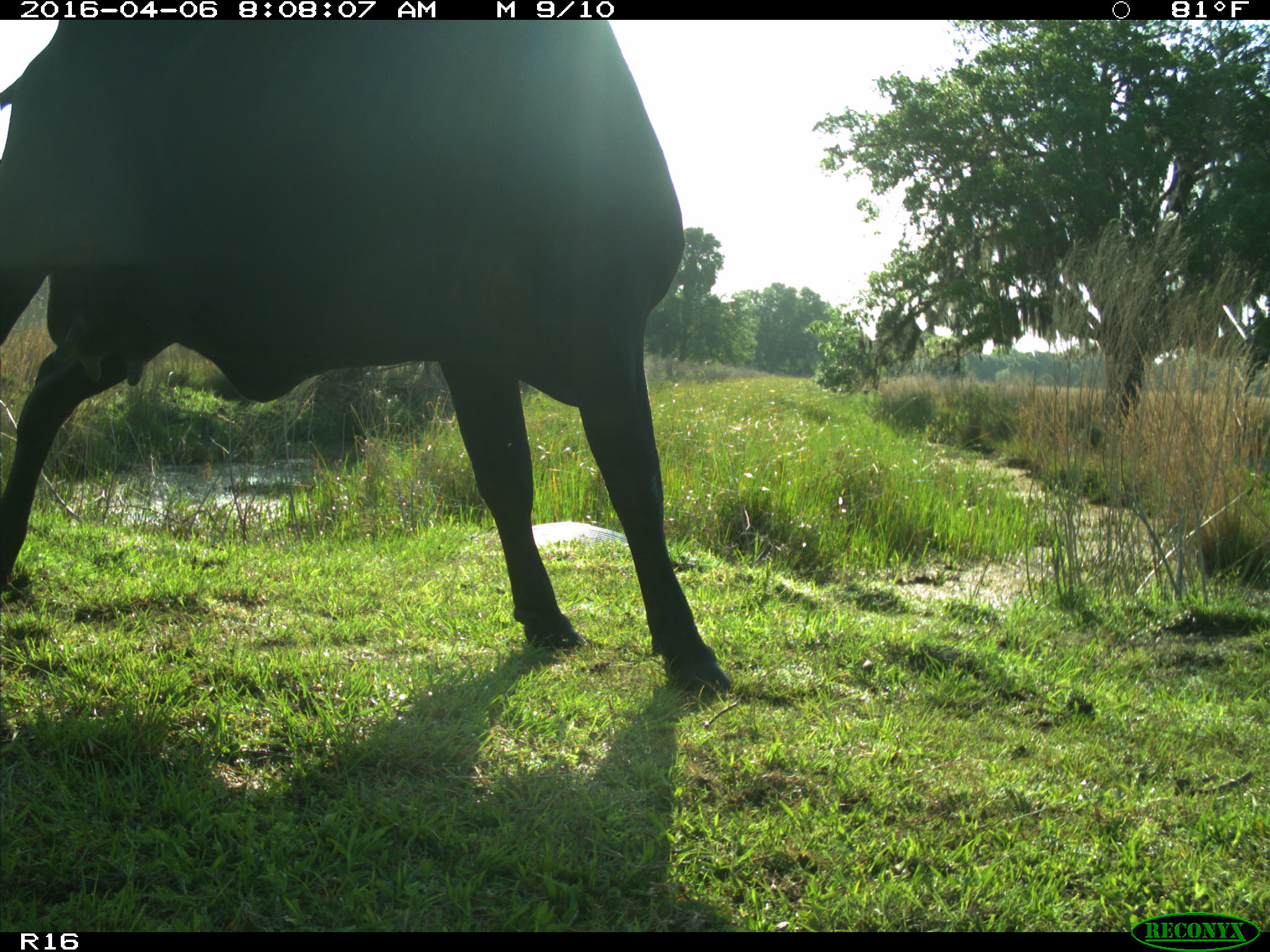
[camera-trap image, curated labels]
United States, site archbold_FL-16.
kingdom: Animalia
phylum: Chordata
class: Mammalia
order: Artiodactyla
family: Bovidae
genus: Bos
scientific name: Bos taurus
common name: domestic cow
Bos taurus (domestic cow).